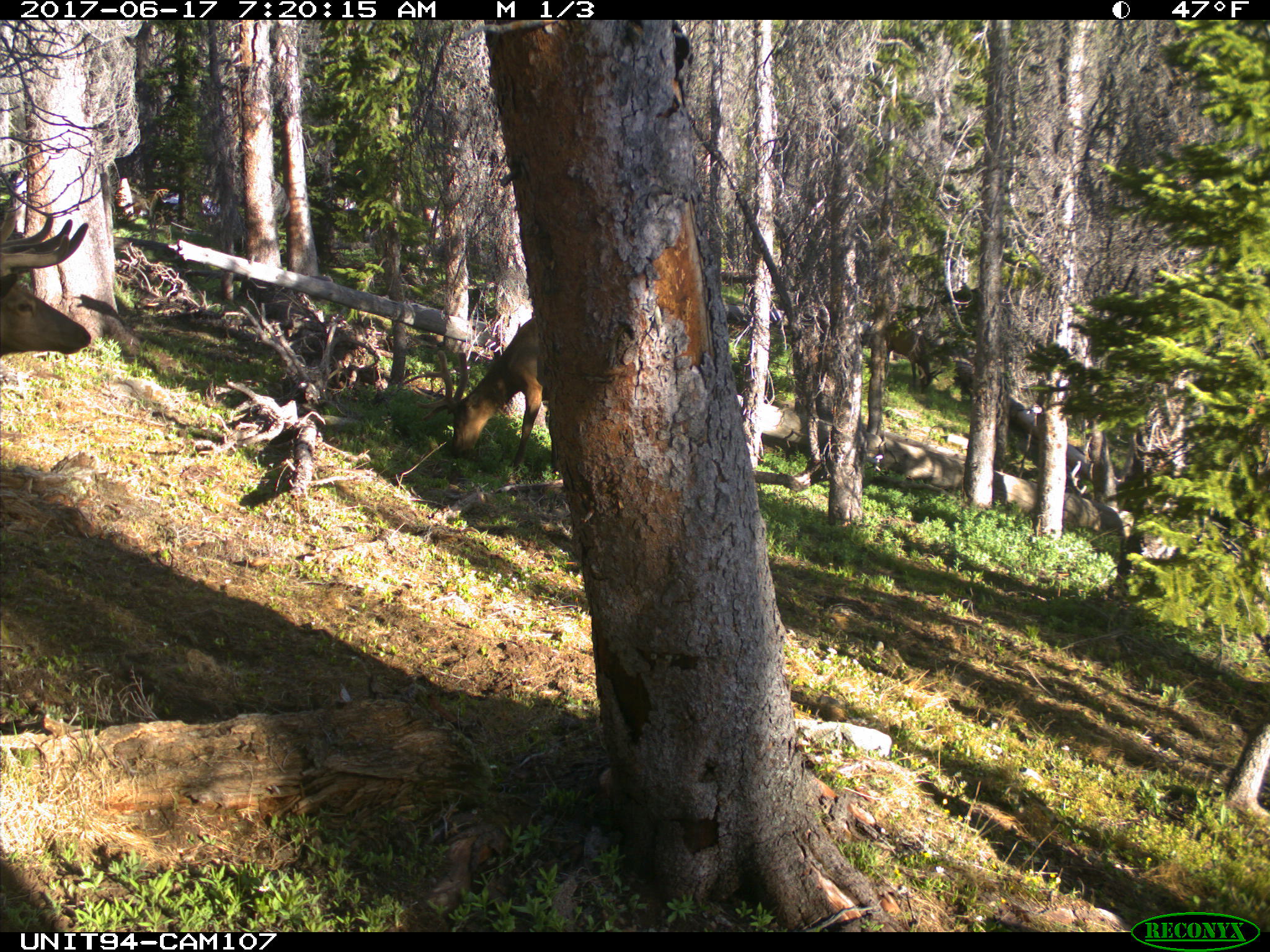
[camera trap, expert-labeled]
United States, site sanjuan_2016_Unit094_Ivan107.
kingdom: Animalia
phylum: Chordata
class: Mammalia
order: Artiodactyla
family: Cervidae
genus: Cervus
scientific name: Cervus elaphus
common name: red deer